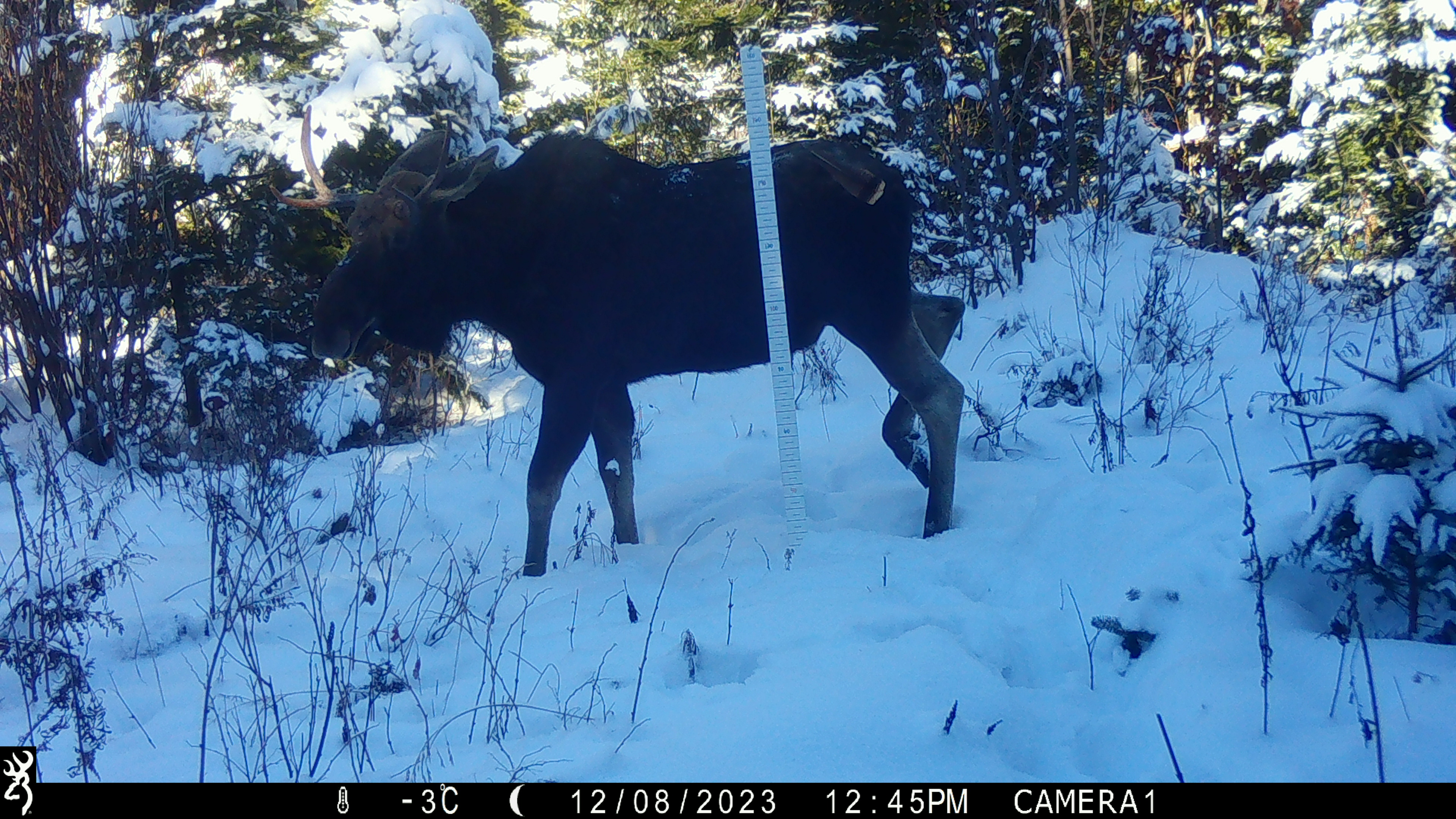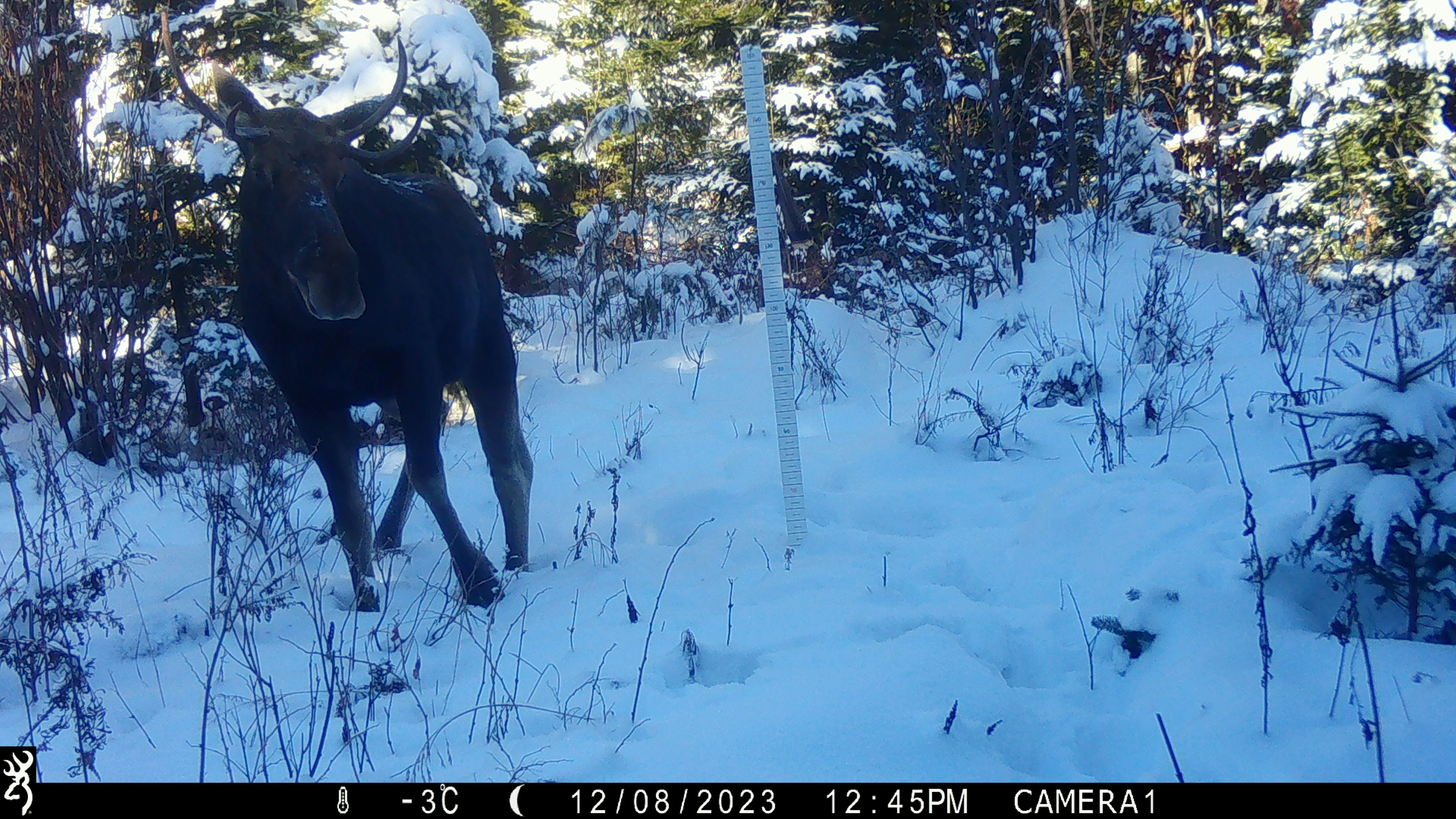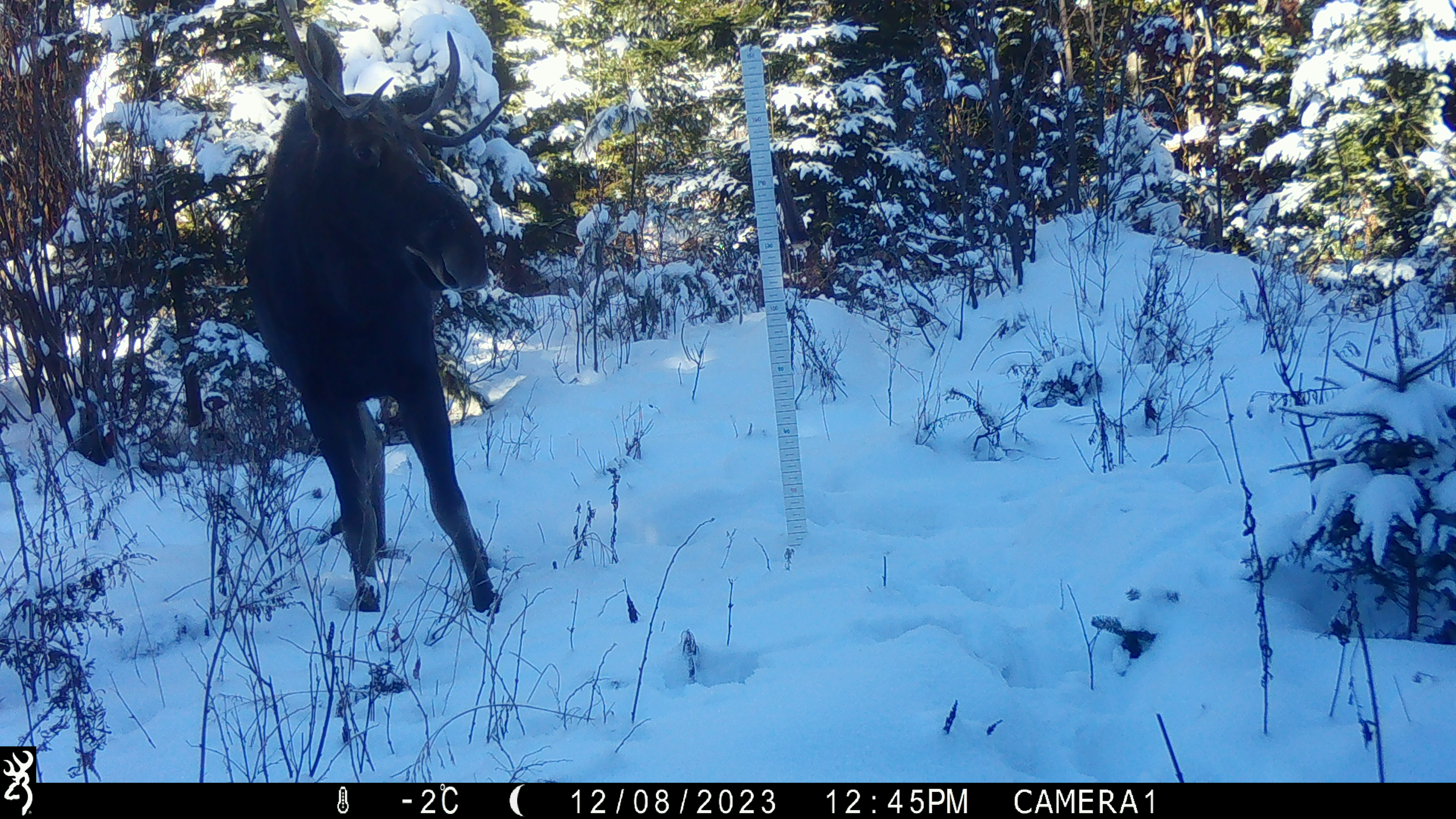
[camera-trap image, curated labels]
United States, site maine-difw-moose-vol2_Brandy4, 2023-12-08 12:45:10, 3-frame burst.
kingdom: Animalia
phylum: Chordata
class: Mammalia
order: Artiodactyla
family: Cervidae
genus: Alces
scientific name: Alces alces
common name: moose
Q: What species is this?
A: Moose (Alces alces).